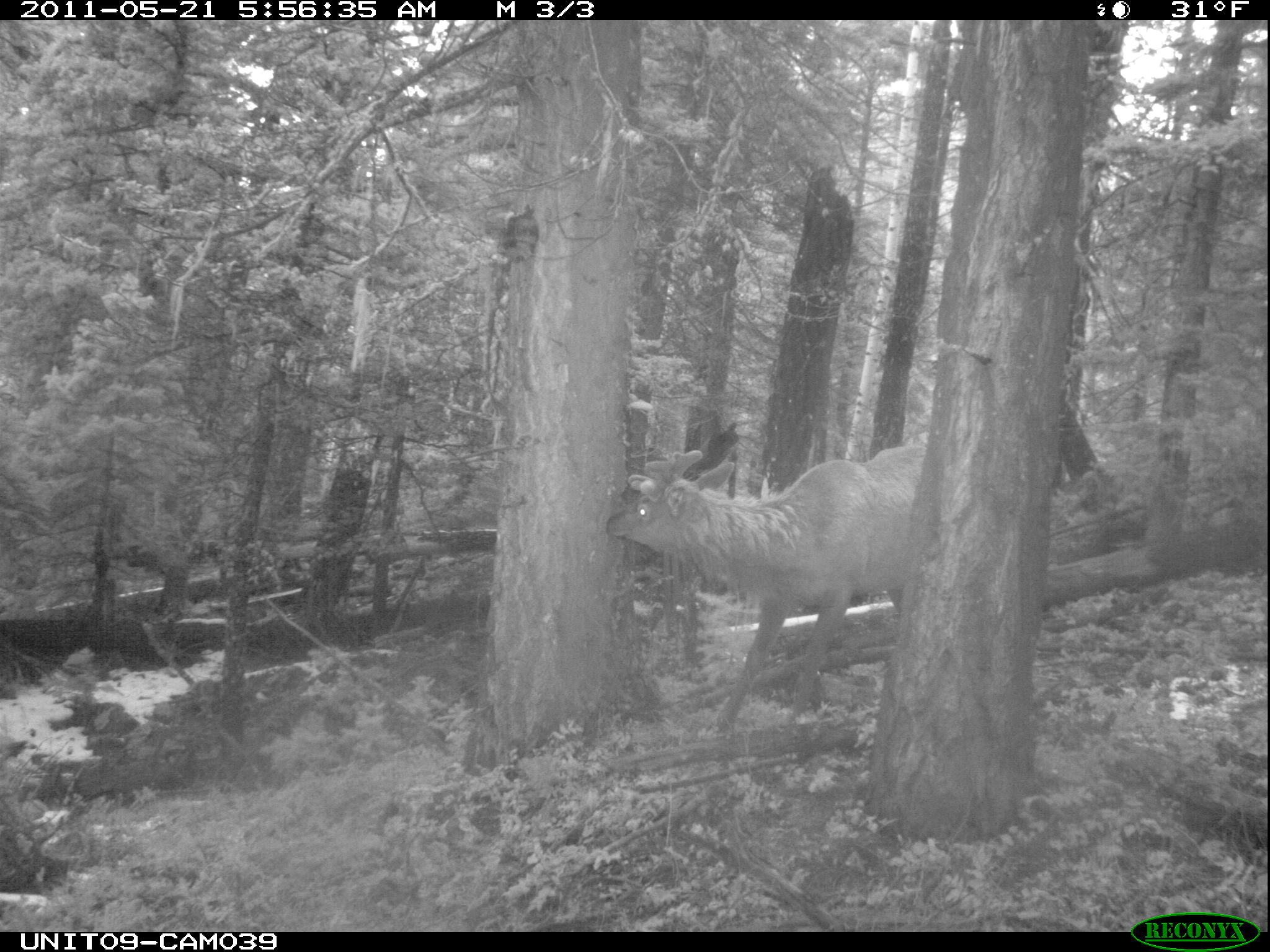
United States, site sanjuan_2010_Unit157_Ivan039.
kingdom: Animalia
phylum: Chordata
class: Mammalia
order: Artiodactyla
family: Cervidae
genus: Cervus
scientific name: Cervus elaphus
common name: red deer